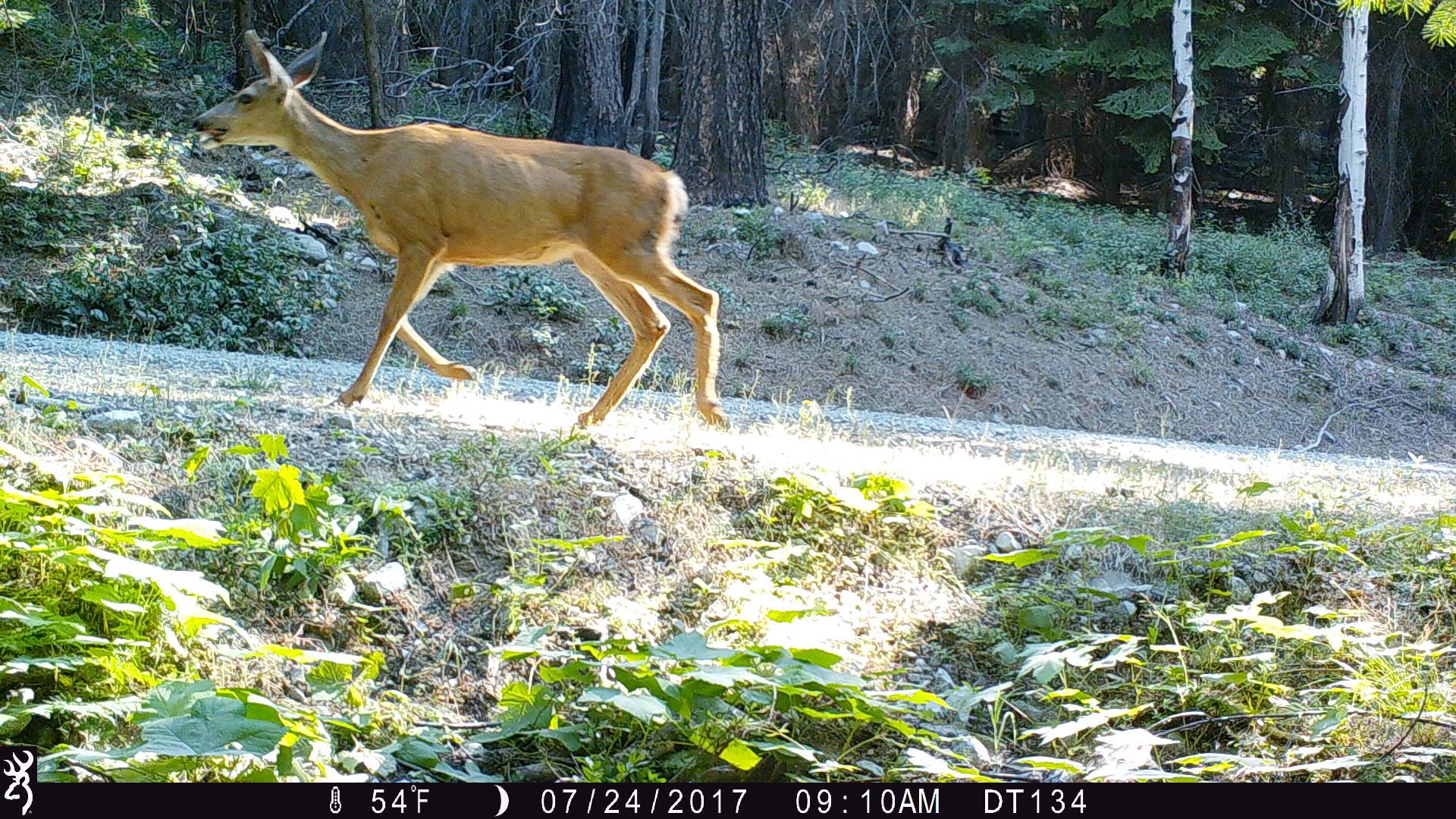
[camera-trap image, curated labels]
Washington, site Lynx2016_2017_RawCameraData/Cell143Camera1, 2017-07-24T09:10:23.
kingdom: Animalia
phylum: Chordata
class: Mammalia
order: Artiodactyla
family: Cervidae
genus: Odocoileus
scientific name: Odocoileus hemionus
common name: mule deer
Odocoileus hemionus (mule deer). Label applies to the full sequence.